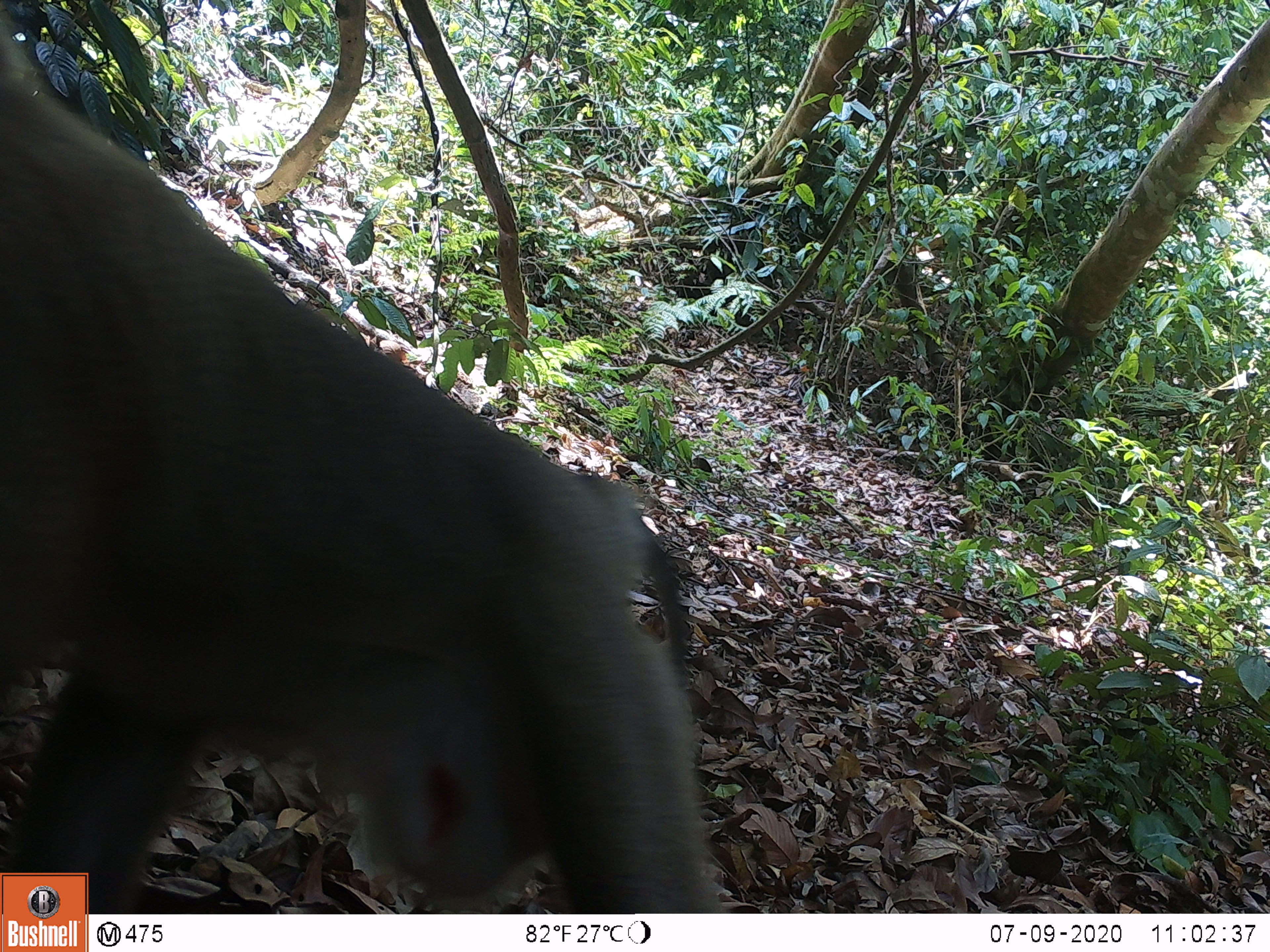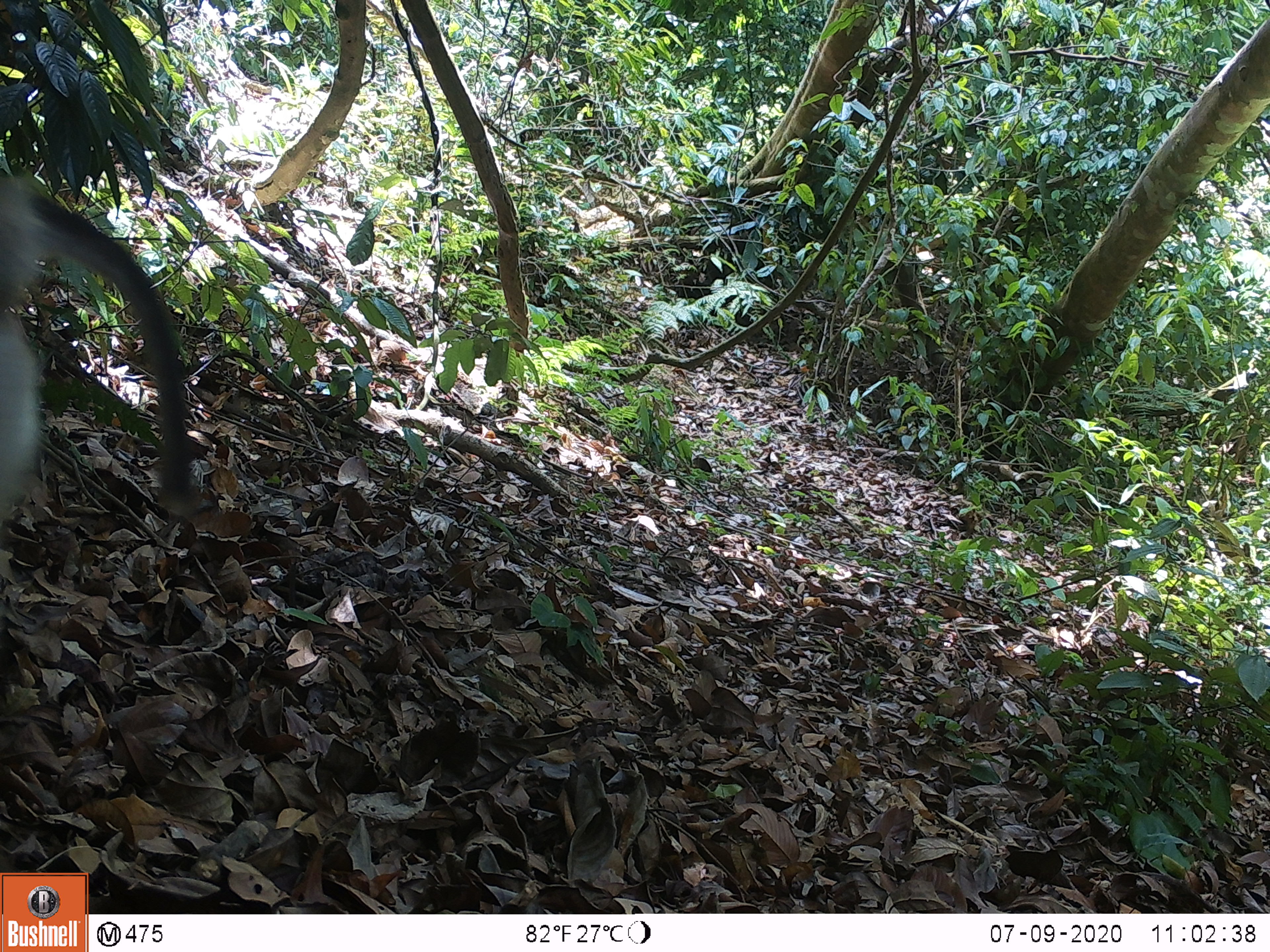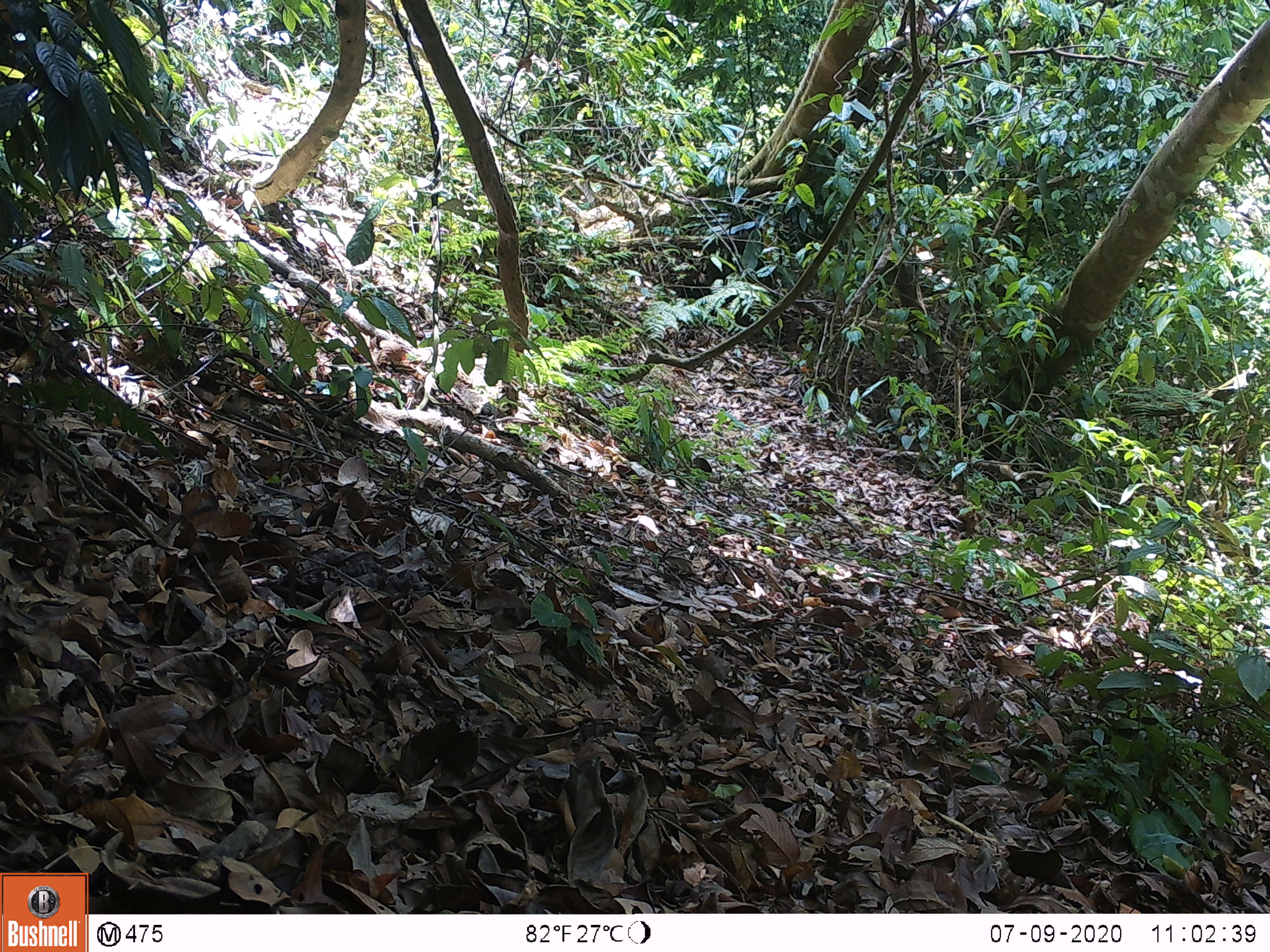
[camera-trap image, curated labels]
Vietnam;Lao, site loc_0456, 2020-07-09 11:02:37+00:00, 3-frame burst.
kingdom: Animalia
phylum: Chordata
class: Mammalia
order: Primates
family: Cercopithecidae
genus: Macaca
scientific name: Macaca nemestrina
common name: pig-tailed macaque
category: pig tailed macaque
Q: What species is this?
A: Pig tailed macaque (pig-tailed macaque) (Macaca nemestrina).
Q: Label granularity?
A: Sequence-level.